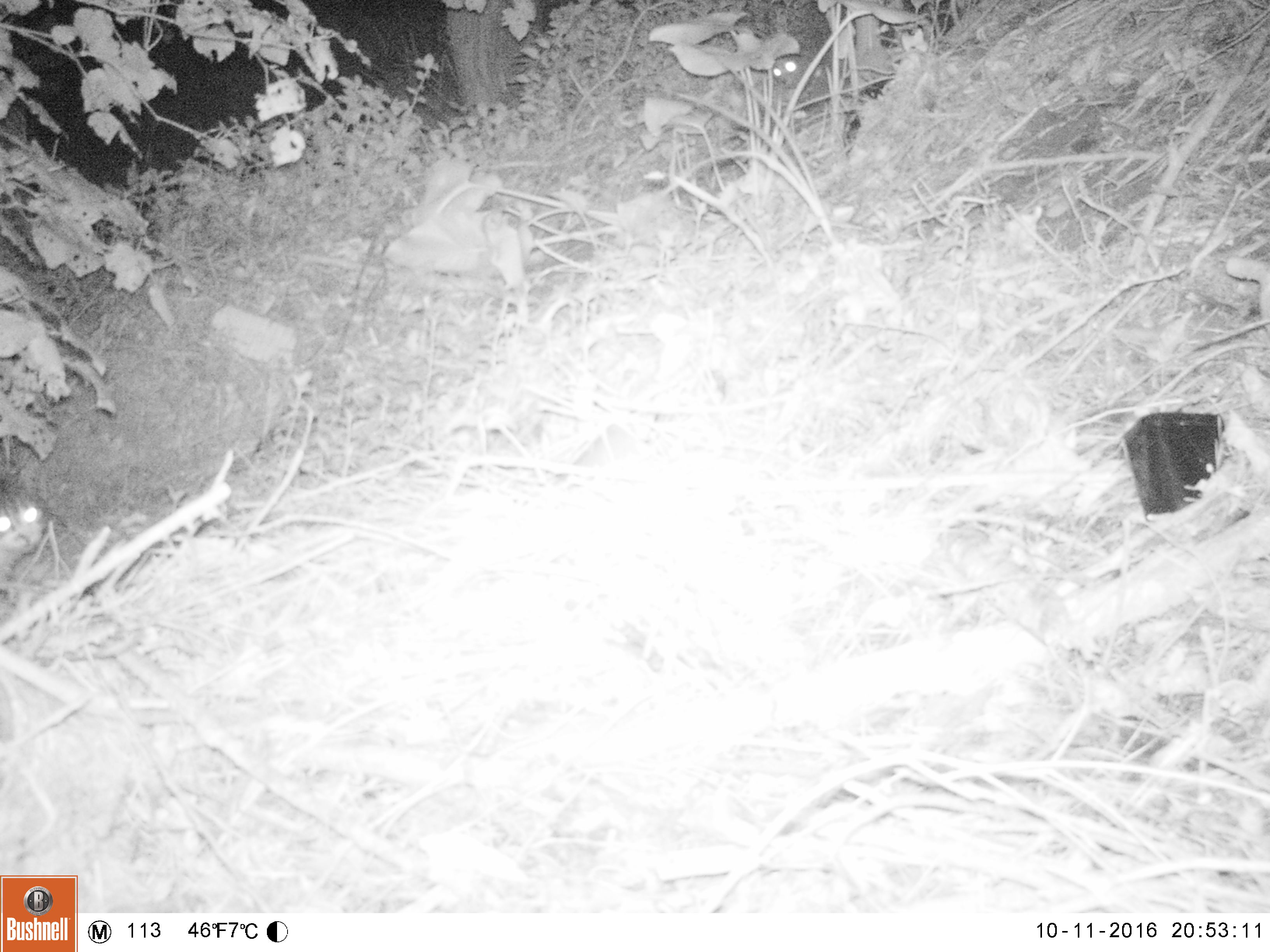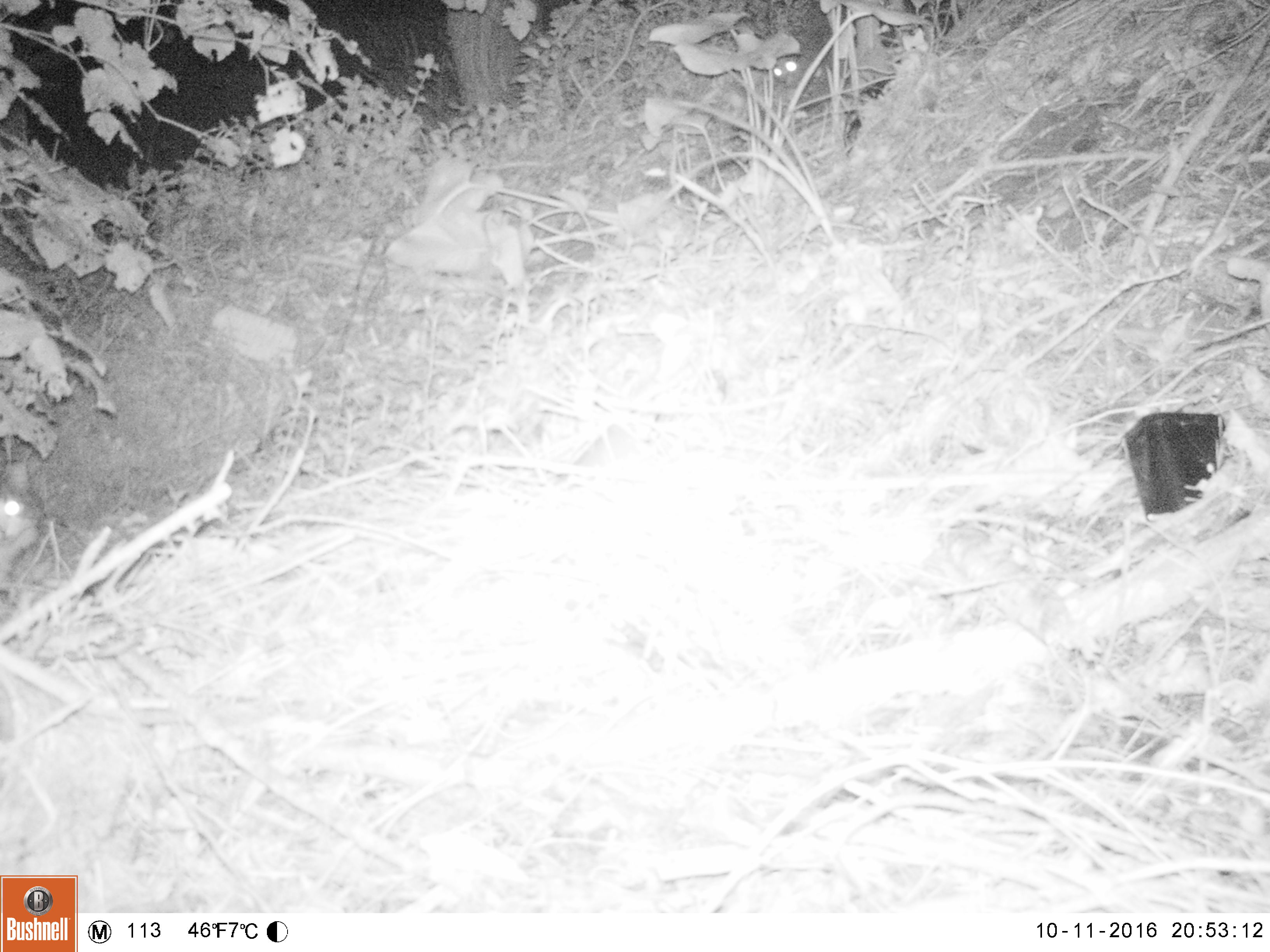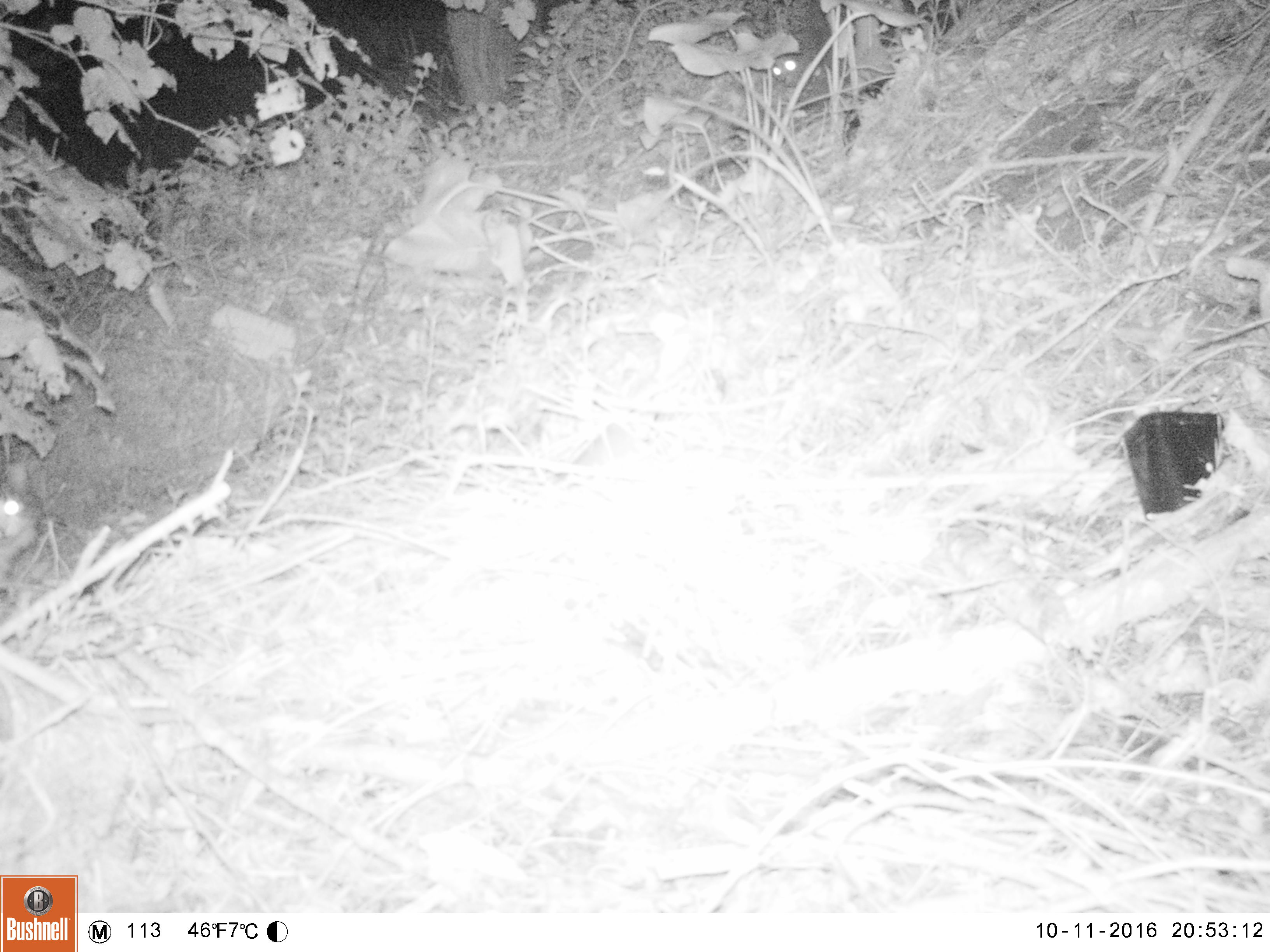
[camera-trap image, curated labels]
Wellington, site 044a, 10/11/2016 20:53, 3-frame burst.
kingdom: Animalia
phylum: Chordata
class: Mammalia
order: Carnivora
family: Felidae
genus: Felis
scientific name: Felis catus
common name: cat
Cat (Felis catus).